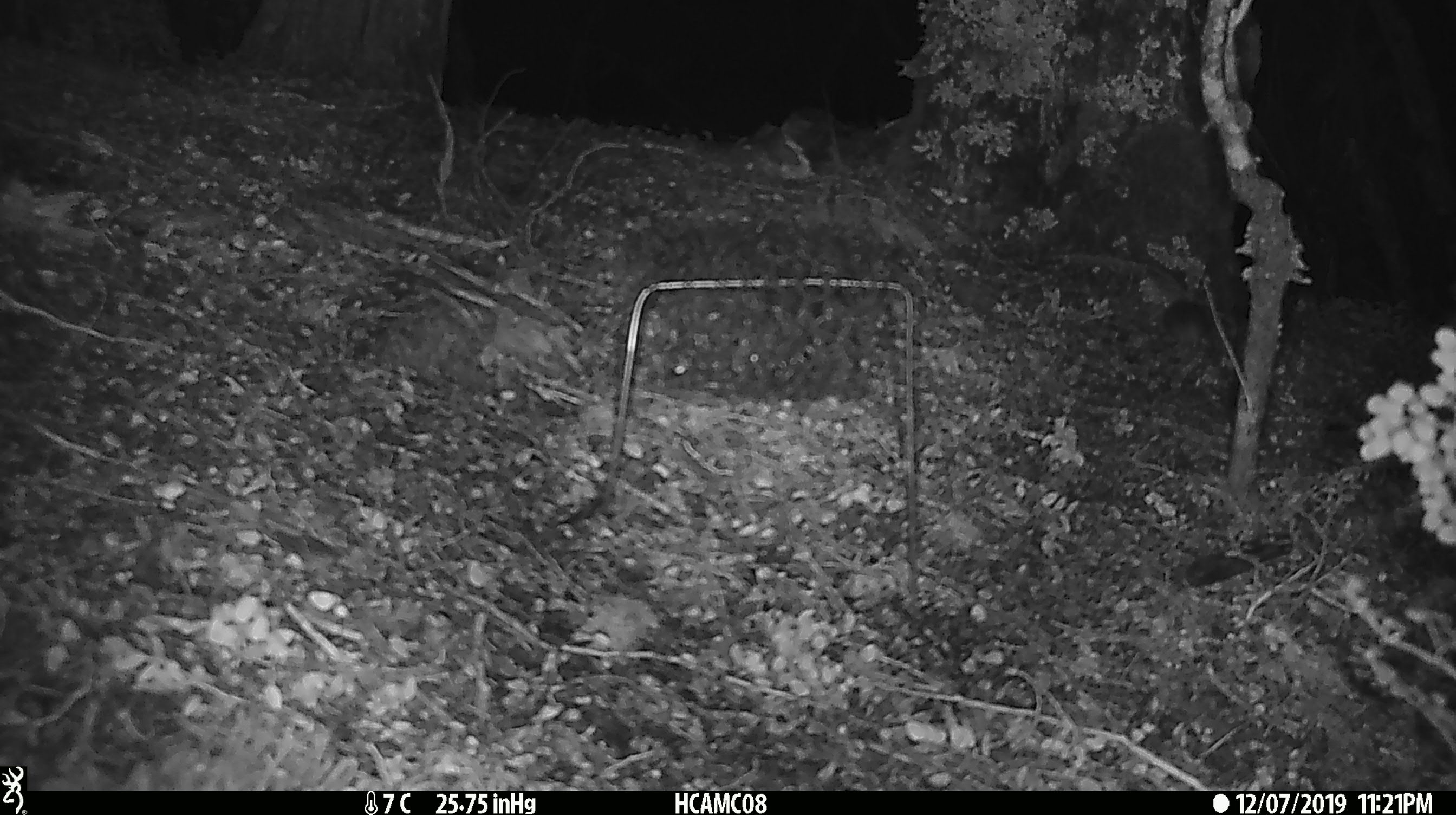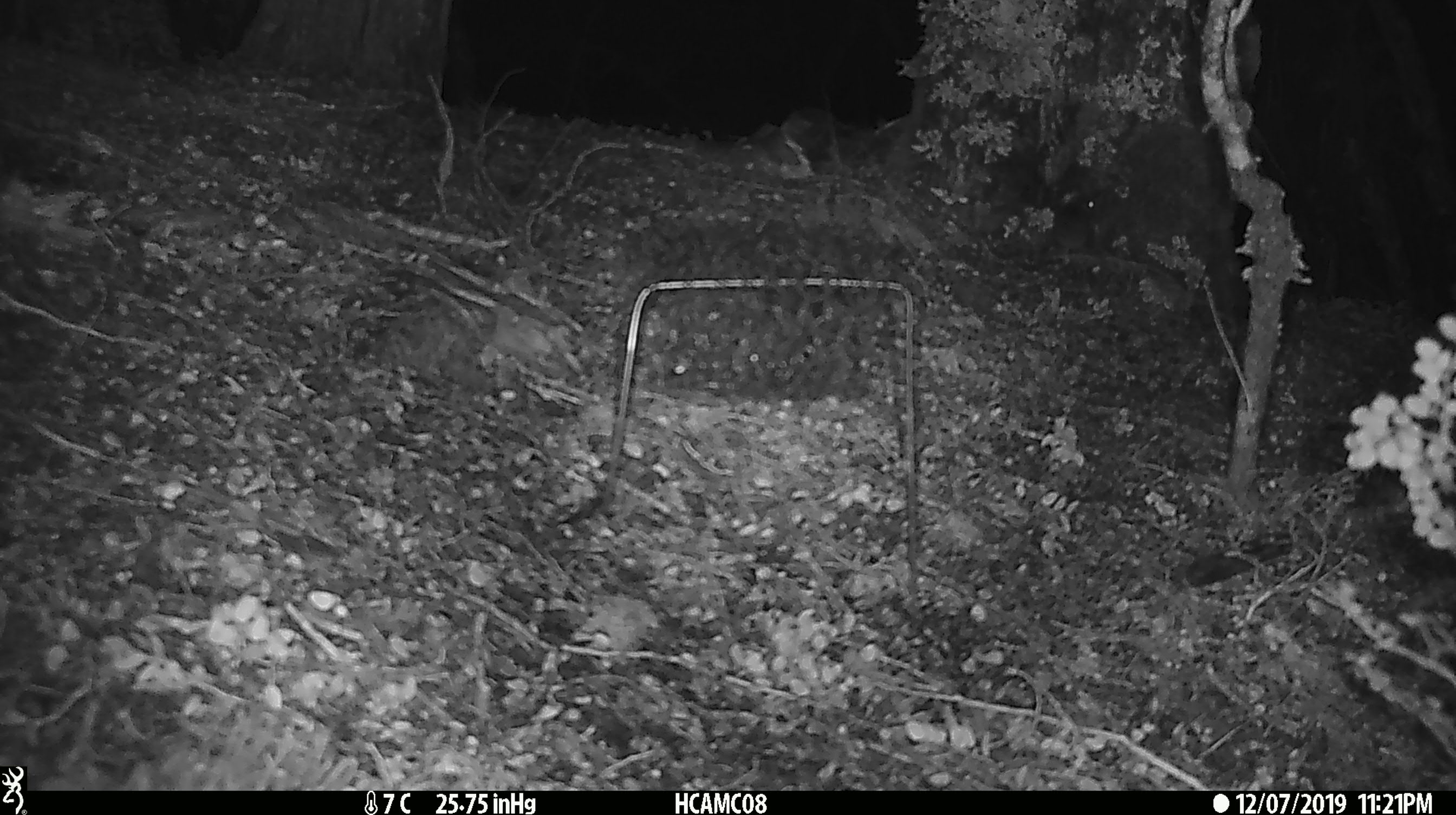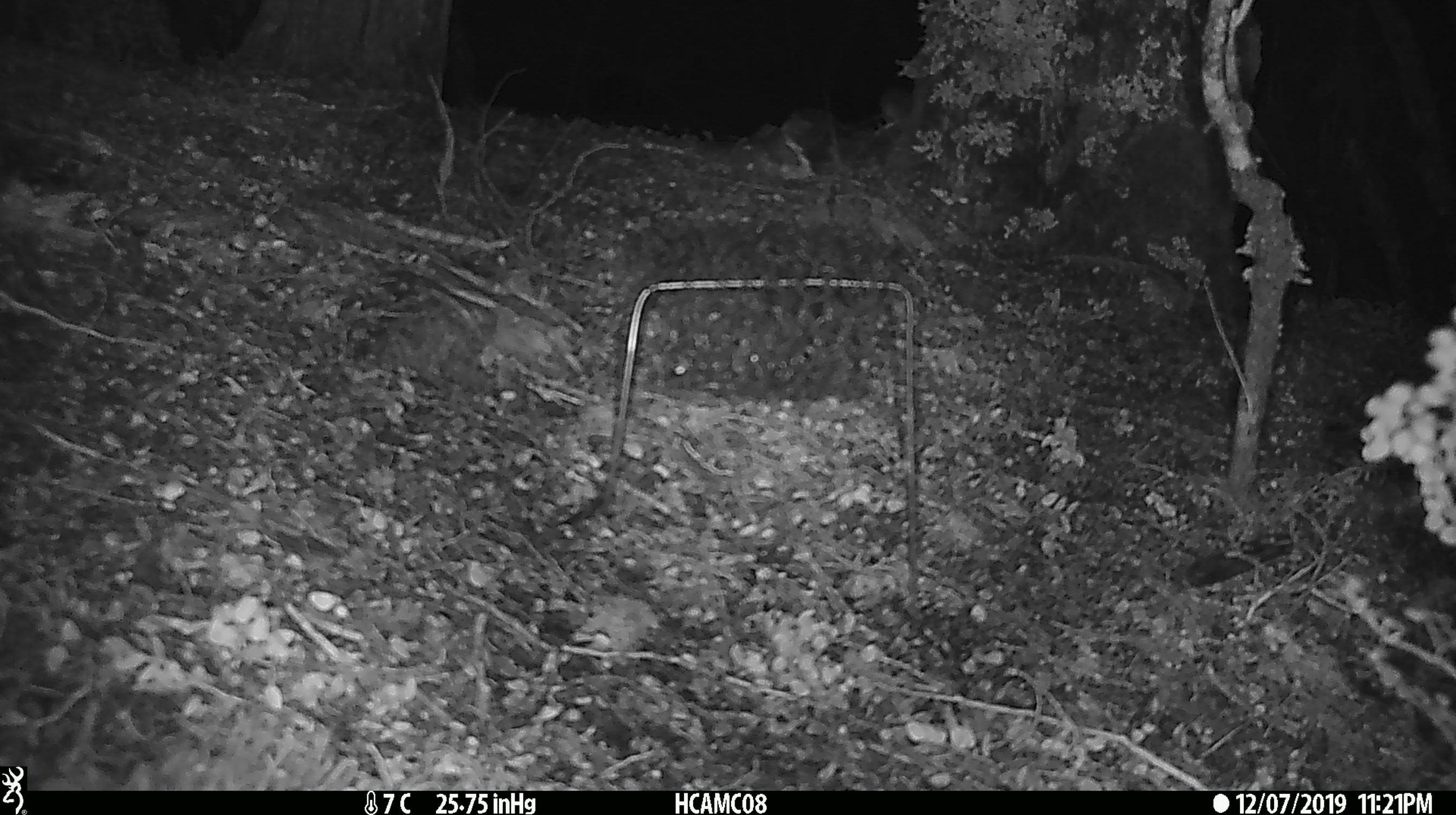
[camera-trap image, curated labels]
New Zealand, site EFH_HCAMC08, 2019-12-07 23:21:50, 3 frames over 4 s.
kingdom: Animalia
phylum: Chordata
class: Mammalia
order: Rodentia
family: Muridae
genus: Mus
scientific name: Mus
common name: mouse